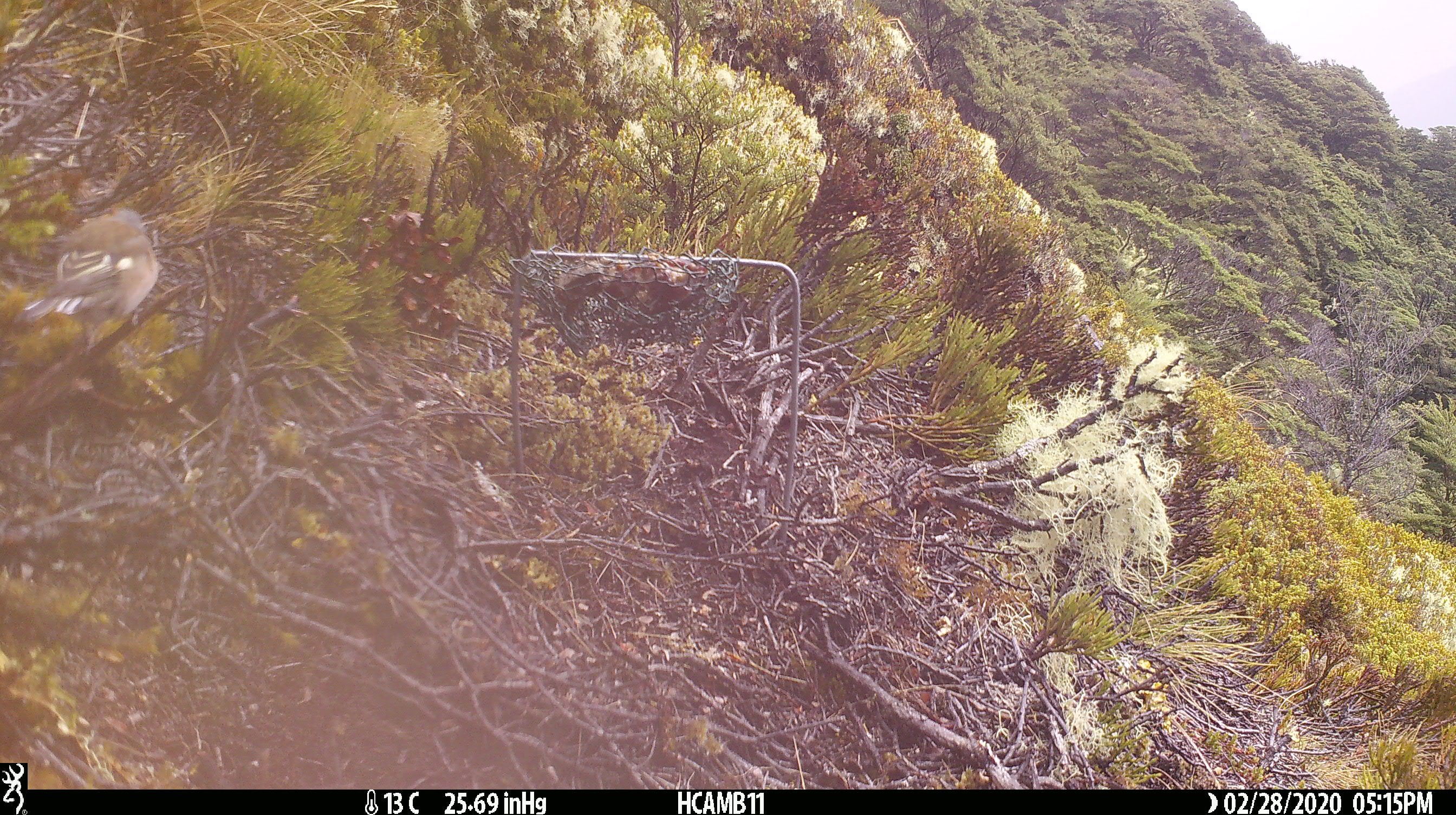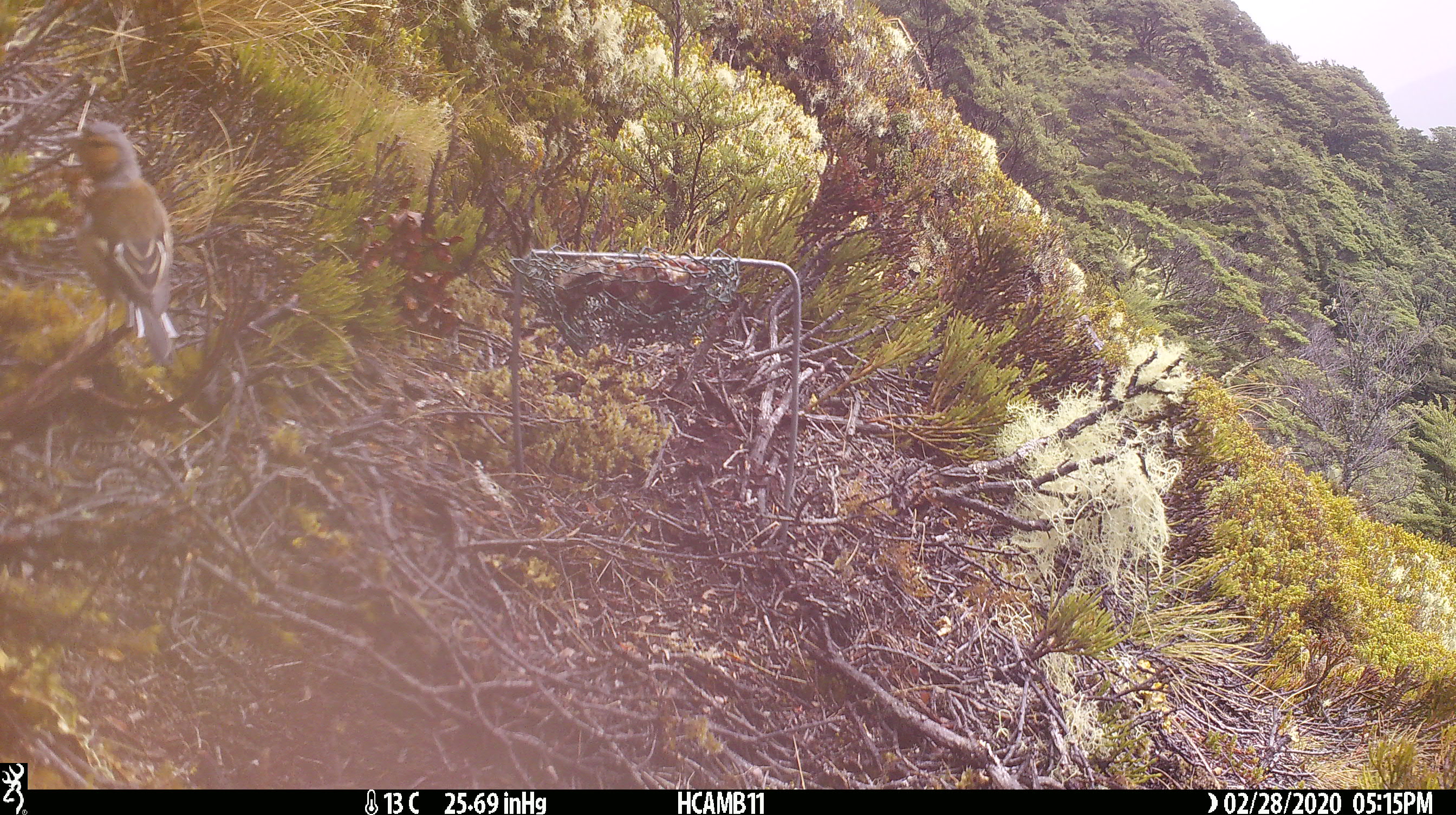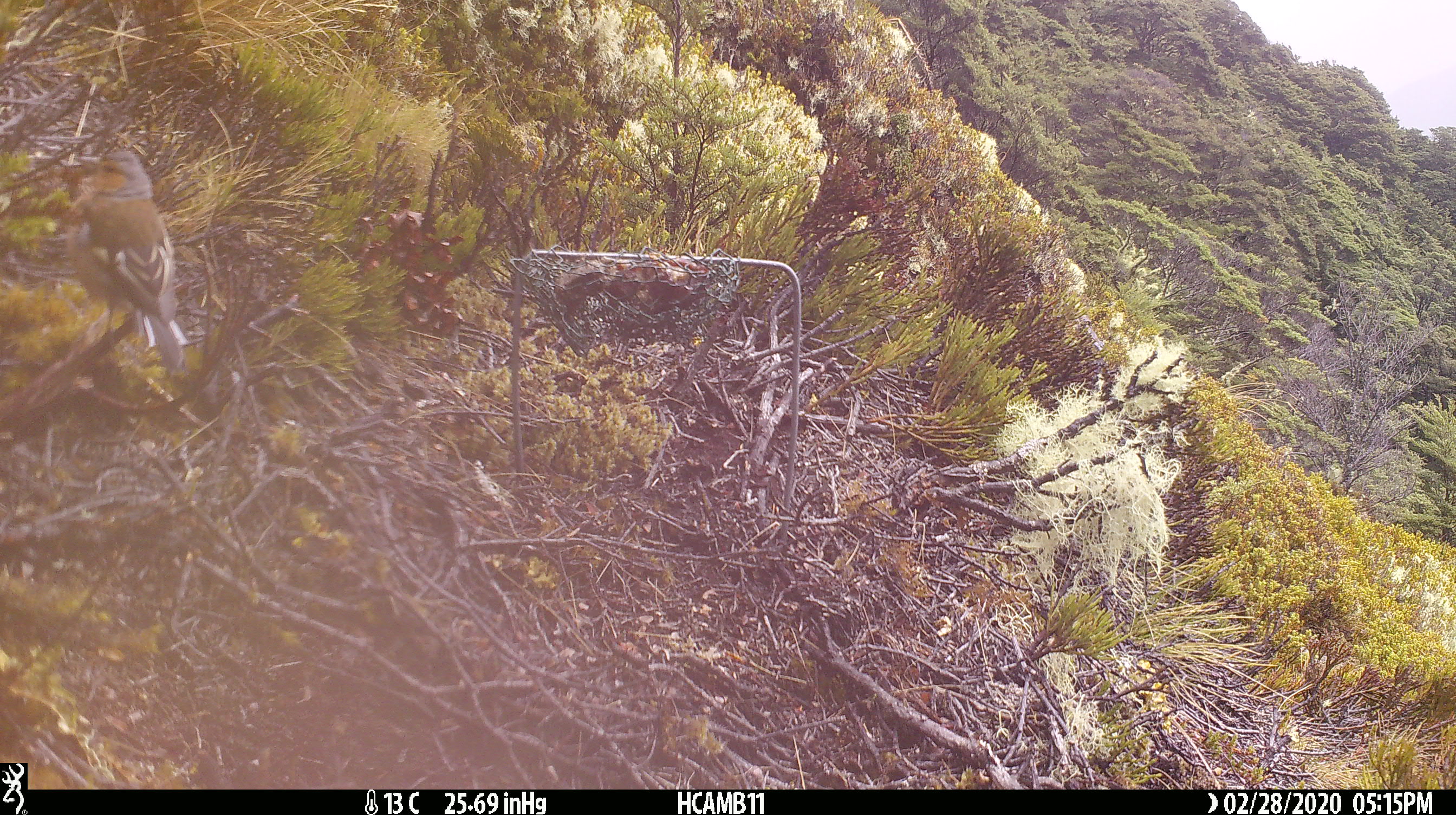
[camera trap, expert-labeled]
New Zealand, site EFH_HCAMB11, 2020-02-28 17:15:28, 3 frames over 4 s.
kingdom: Animalia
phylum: Chordata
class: Aves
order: Passeriformes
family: Fringillidae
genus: Fringilla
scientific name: Fringilla coelebs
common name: common chaffinch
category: chaffinch